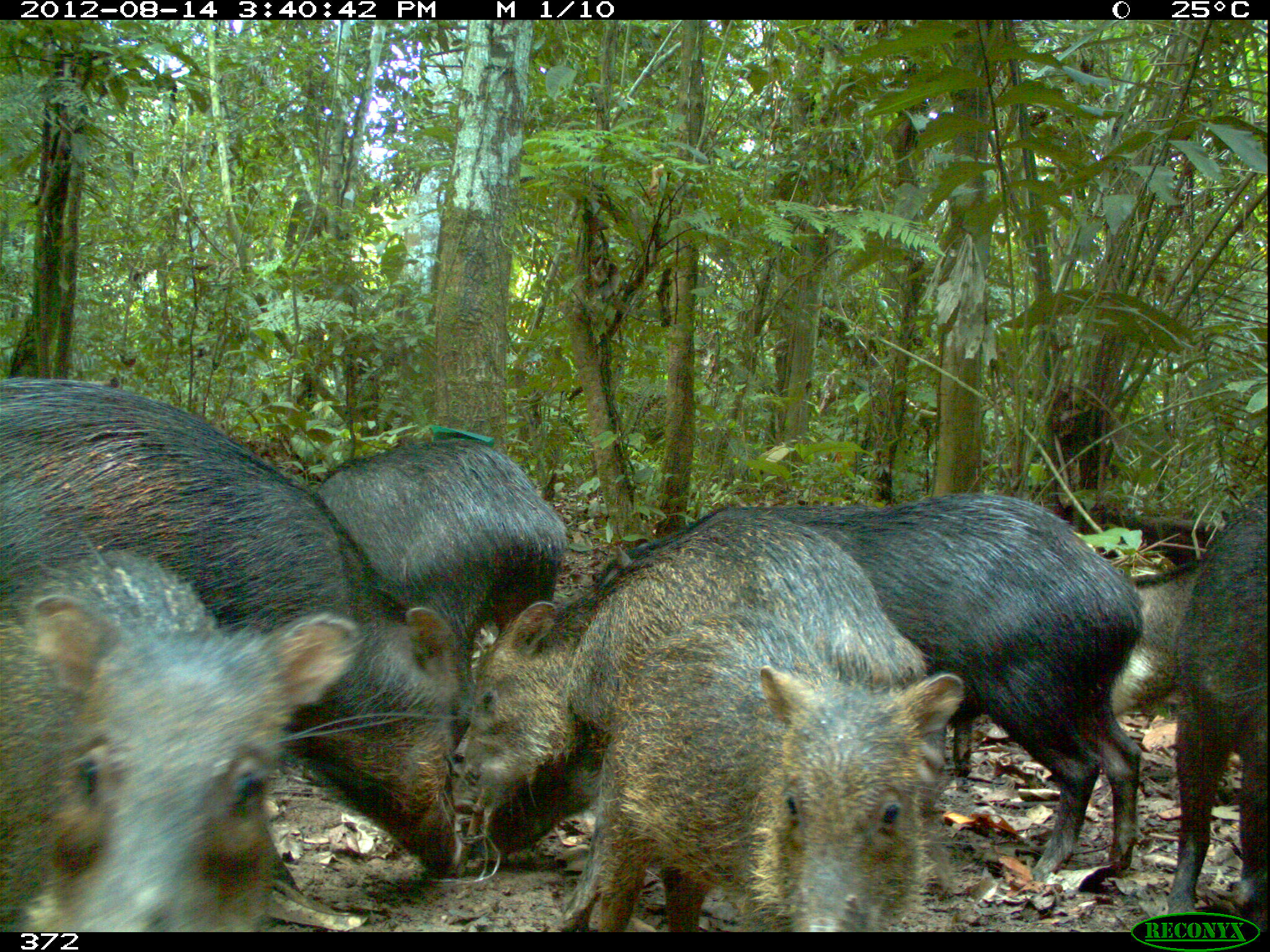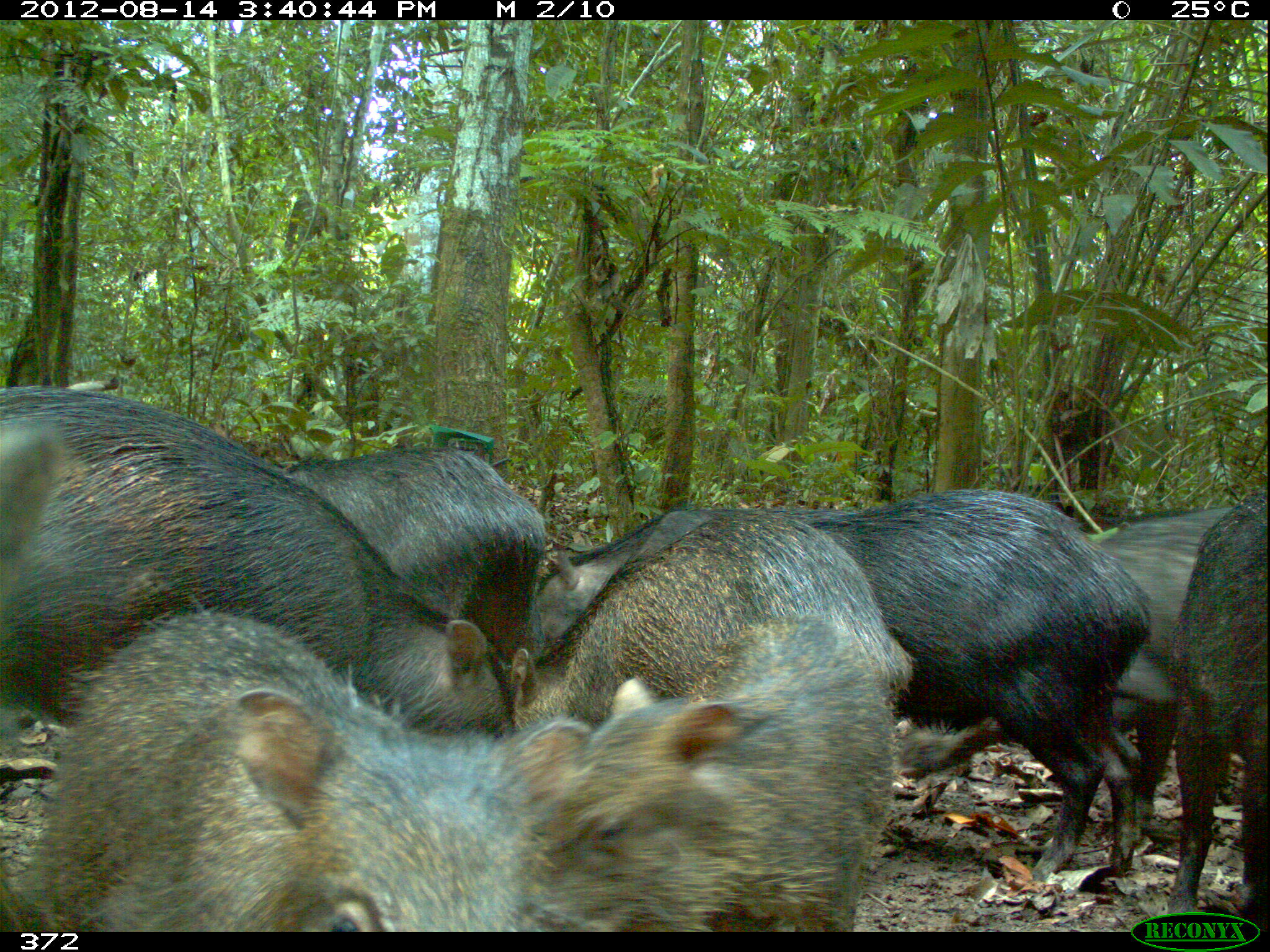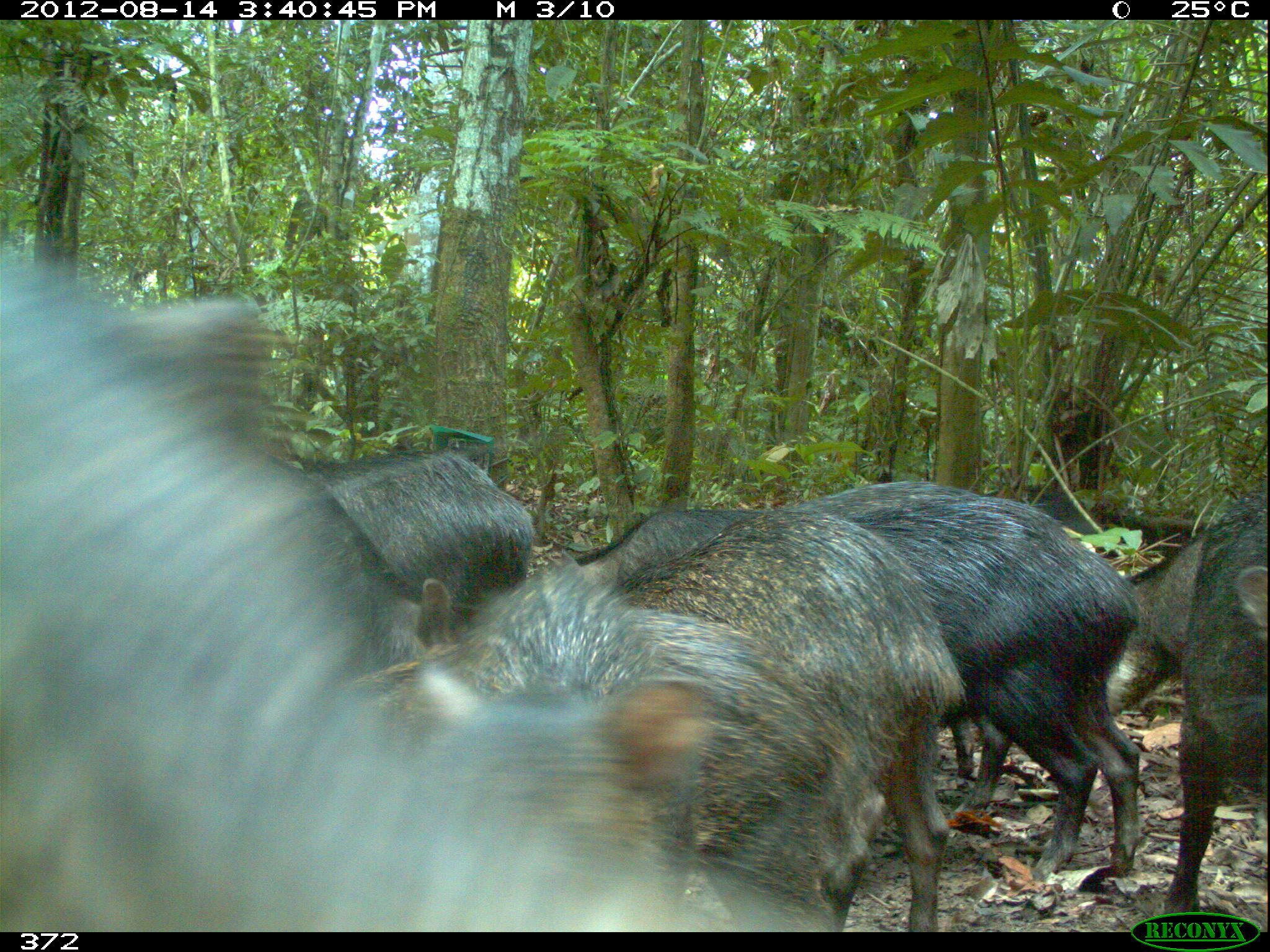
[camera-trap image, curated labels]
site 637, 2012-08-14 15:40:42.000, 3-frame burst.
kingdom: Animalia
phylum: Chordata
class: Mammalia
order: Artiodactyla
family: Tayassuidae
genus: Tayassu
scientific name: Tayassu pecari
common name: white-lipped peccary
Tayassu pecari (white-lipped peccary).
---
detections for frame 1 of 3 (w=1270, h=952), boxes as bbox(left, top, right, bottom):
tayassu pecari: bbox(6, 373, 484, 880); bbox(590, 489, 1148, 881); bbox(451, 511, 954, 828); bbox(0, 546, 361, 928); bbox(561, 610, 965, 932); bbox(312, 430, 570, 651); bbox(1167, 495, 1267, 921); bbox(1105, 562, 1204, 720)